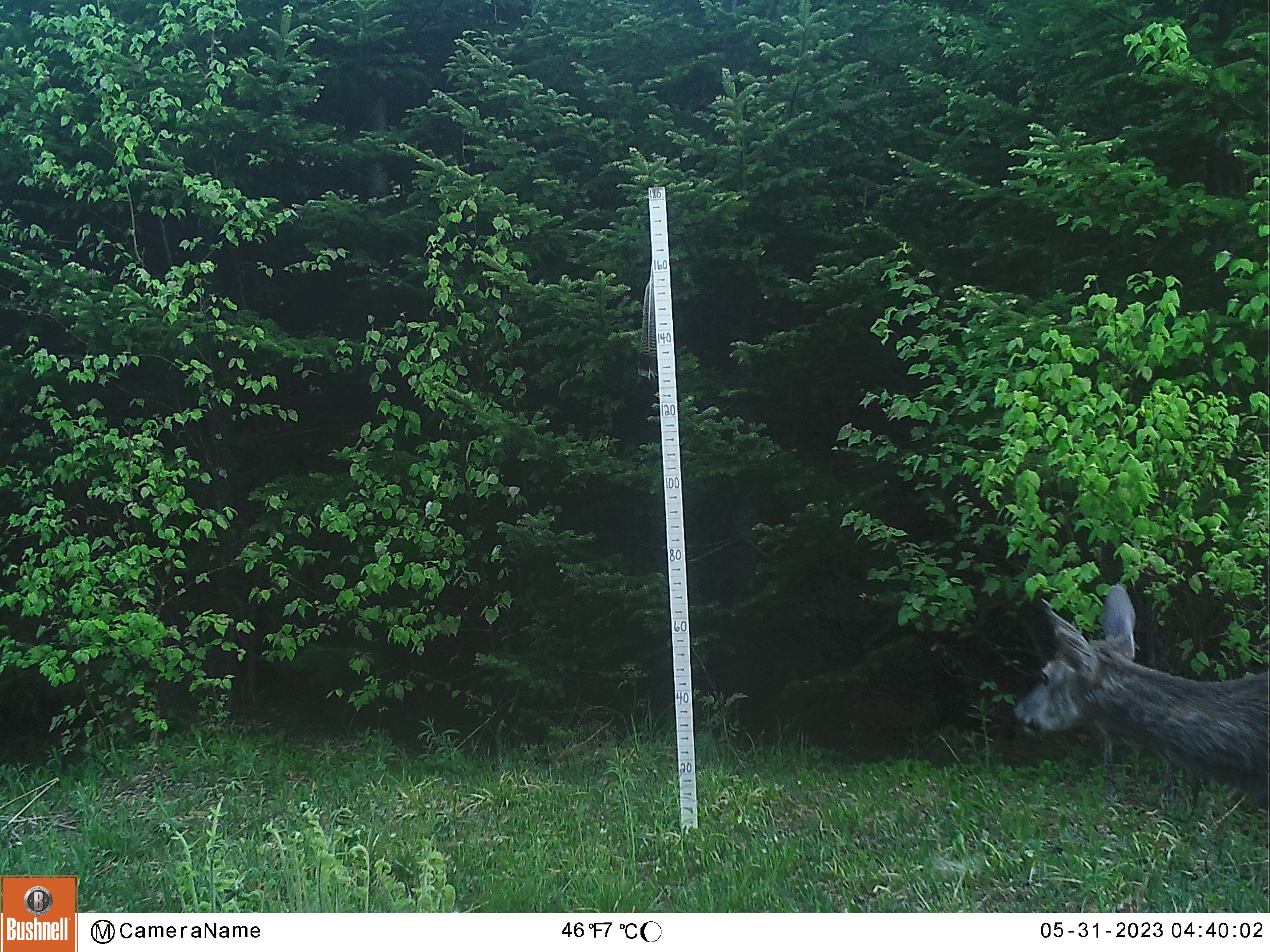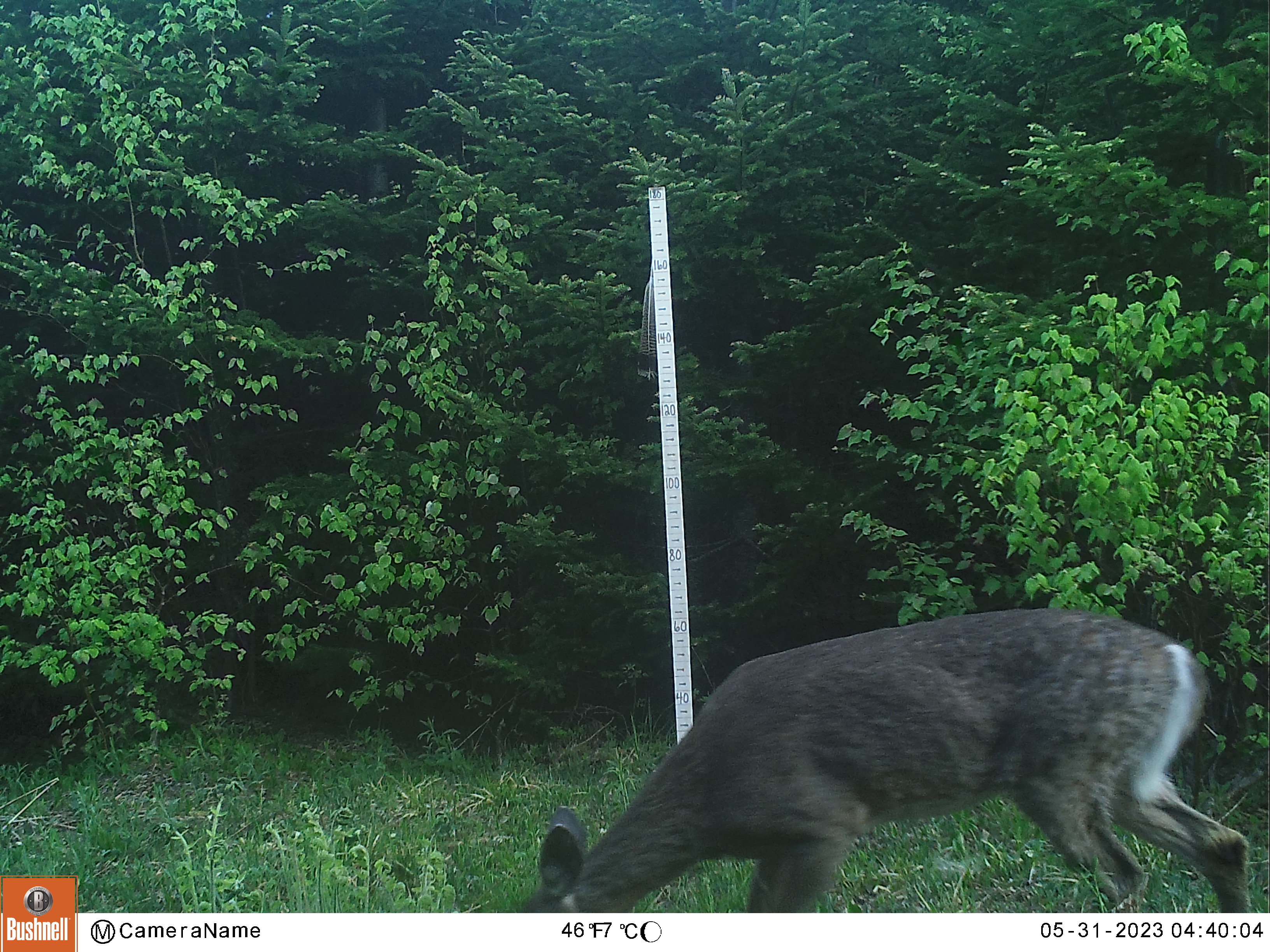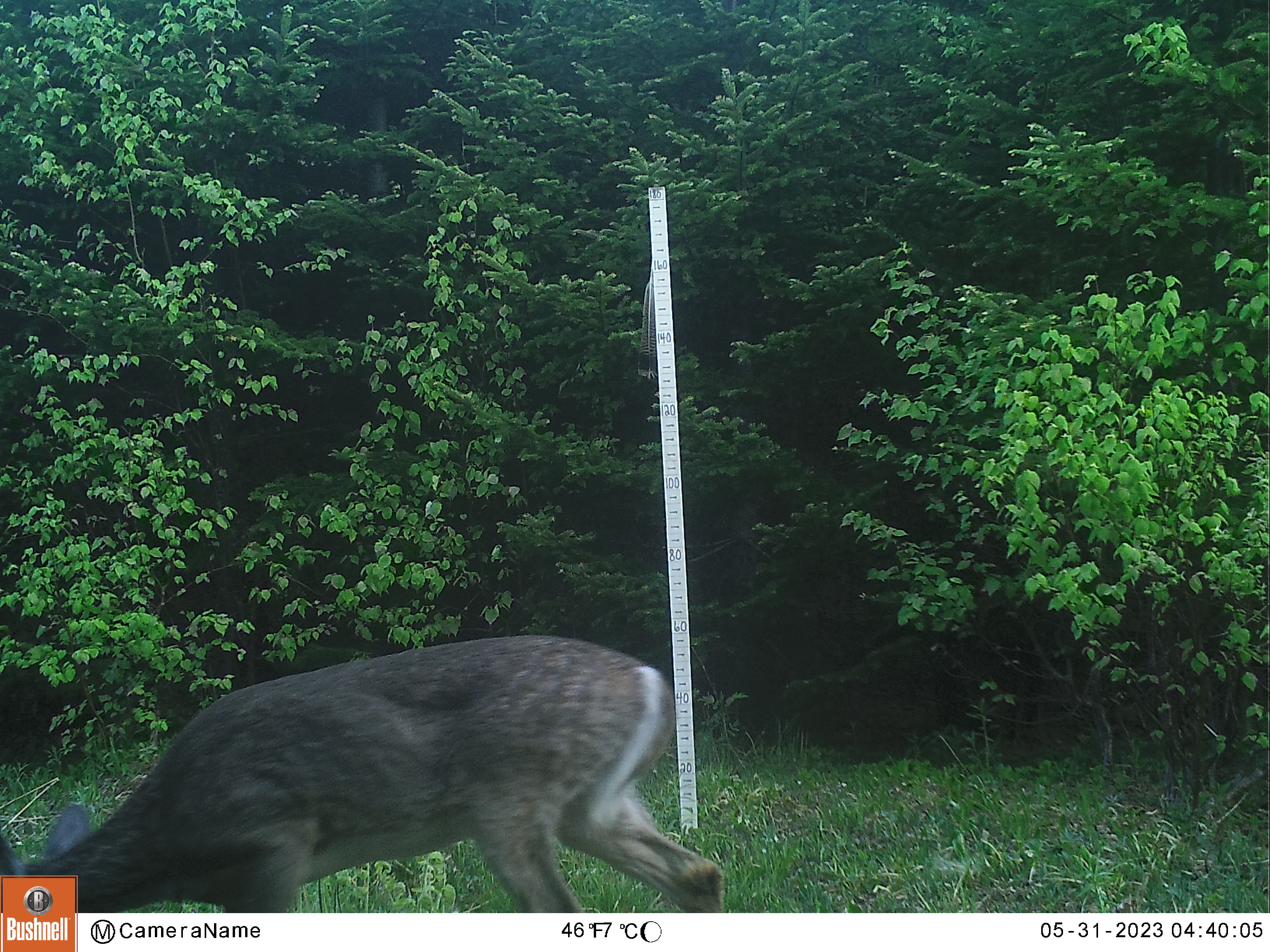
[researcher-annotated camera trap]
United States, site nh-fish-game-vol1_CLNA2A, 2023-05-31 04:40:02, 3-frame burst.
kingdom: Animalia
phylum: Chordata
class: Mammalia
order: Artiodactyla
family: Cervidae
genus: Odocoileus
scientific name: Odocoileus virginianus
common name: white-tailed deer